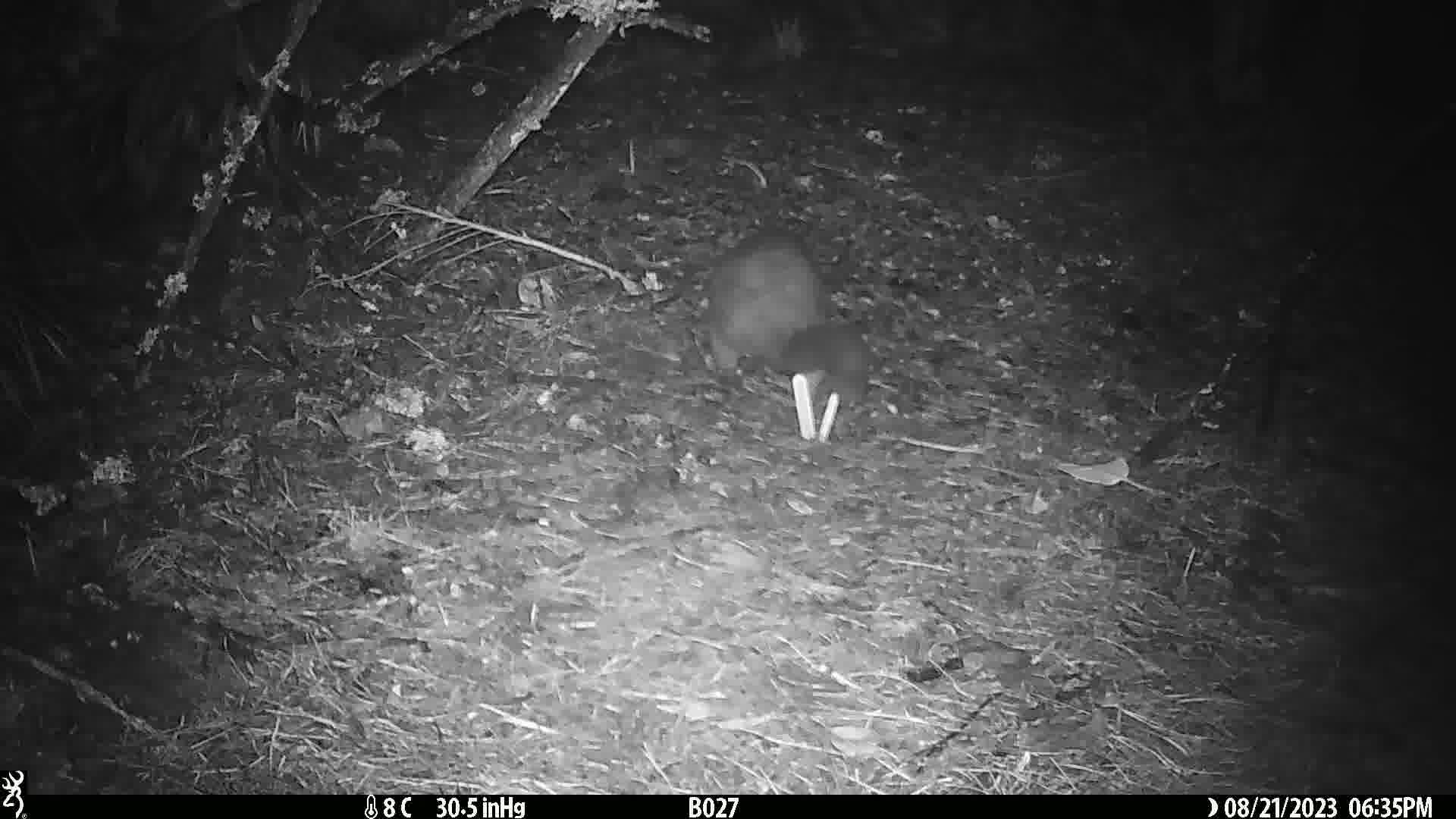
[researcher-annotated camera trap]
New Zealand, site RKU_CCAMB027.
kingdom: Animalia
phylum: Chordata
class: Mammalia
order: Diprotodontia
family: Phalangeridae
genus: Trichosurus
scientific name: Trichosurus vulpecula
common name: common brushtail possum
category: possum